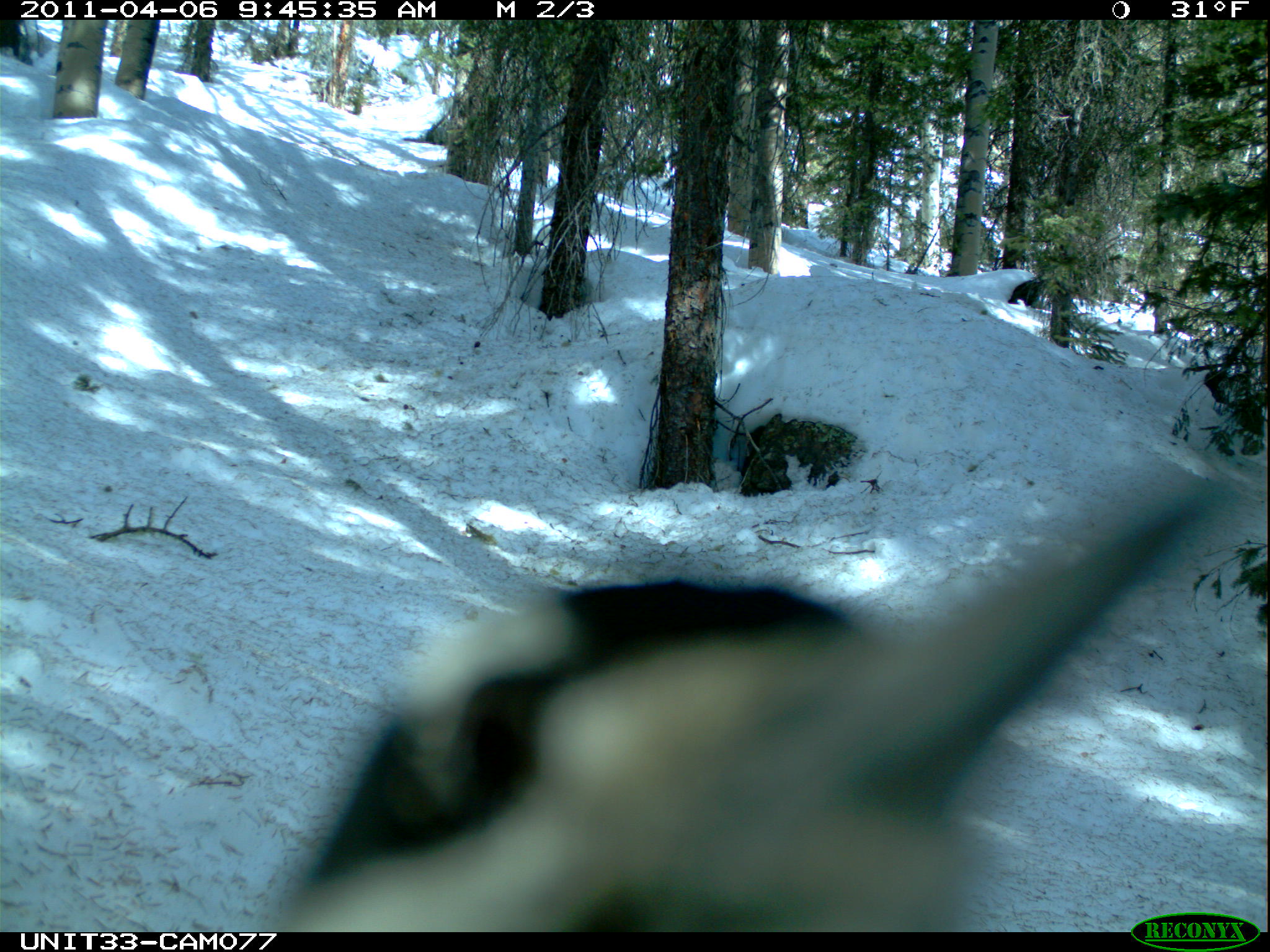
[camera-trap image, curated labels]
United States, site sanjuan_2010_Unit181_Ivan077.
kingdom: Animalia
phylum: Chordata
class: Aves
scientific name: Aves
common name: birds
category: unidentified bird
Unidentified bird (birds) (Aves).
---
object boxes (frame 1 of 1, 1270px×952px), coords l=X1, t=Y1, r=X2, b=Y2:
animal: l=276, t=482, r=1202, b=933